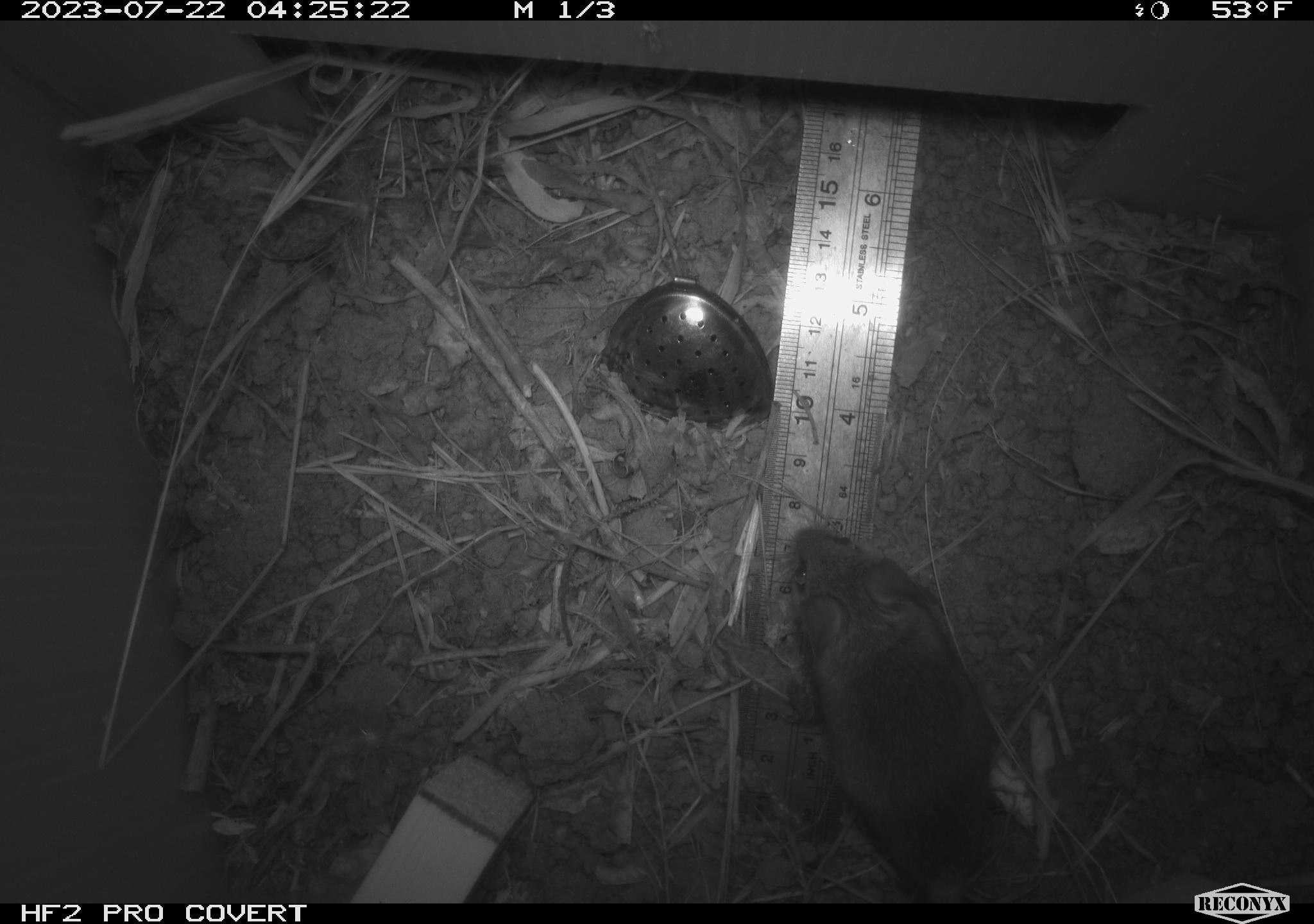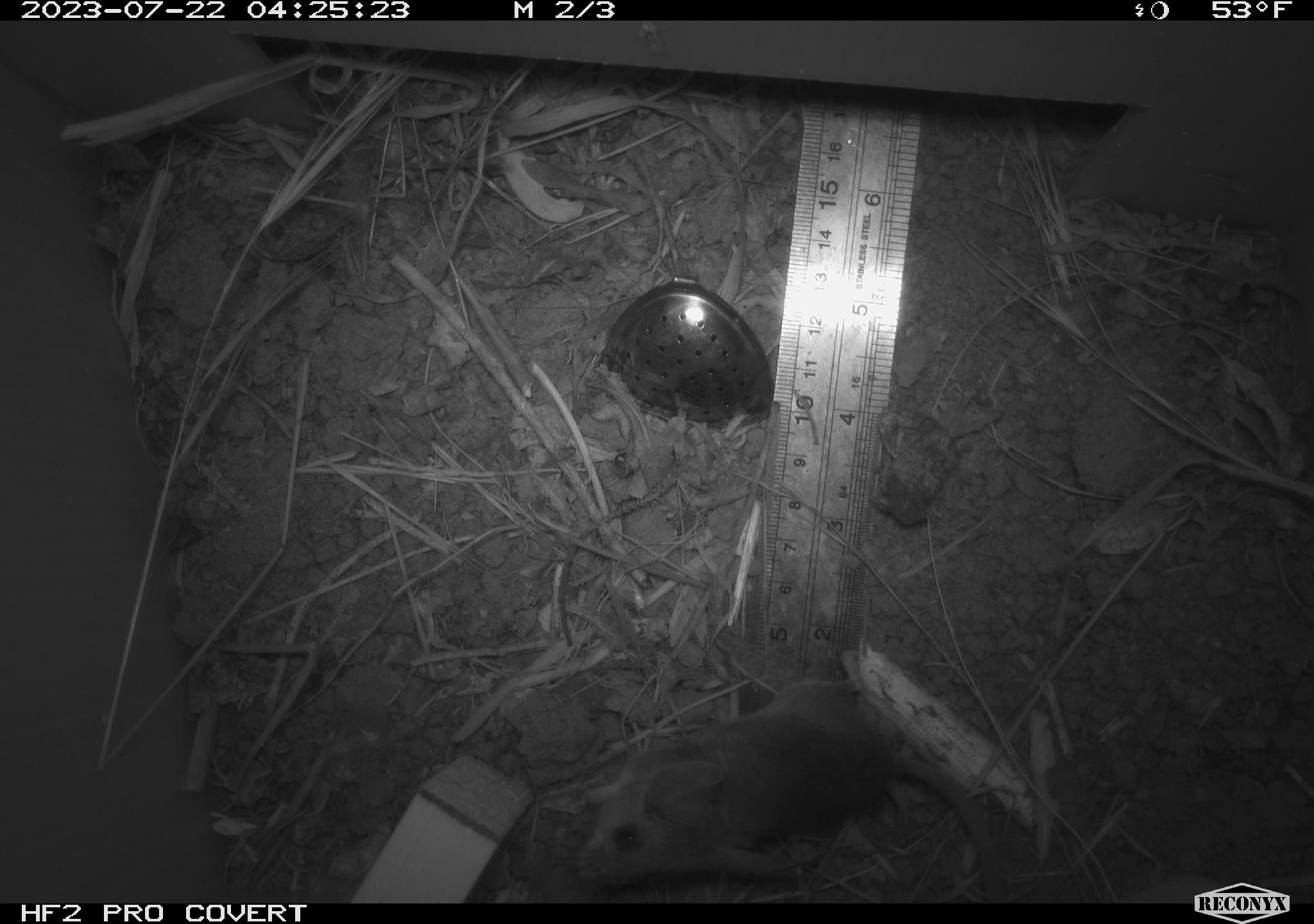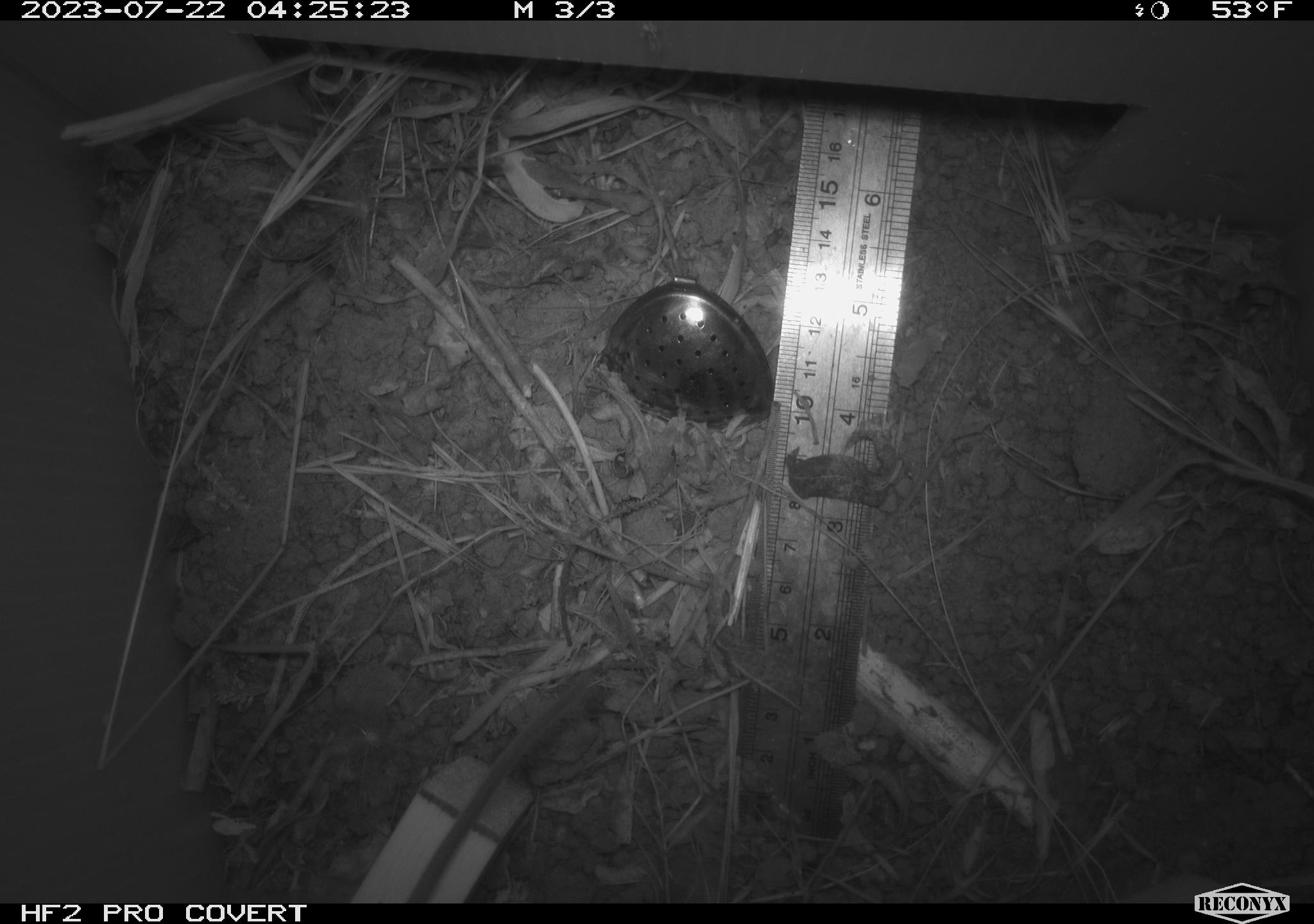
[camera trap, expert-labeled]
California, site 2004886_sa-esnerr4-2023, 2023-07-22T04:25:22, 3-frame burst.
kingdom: Animalia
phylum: Chordata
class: Mammalia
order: Rodentia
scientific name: Rodentia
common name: mouse species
Mouse species (Rodentia).